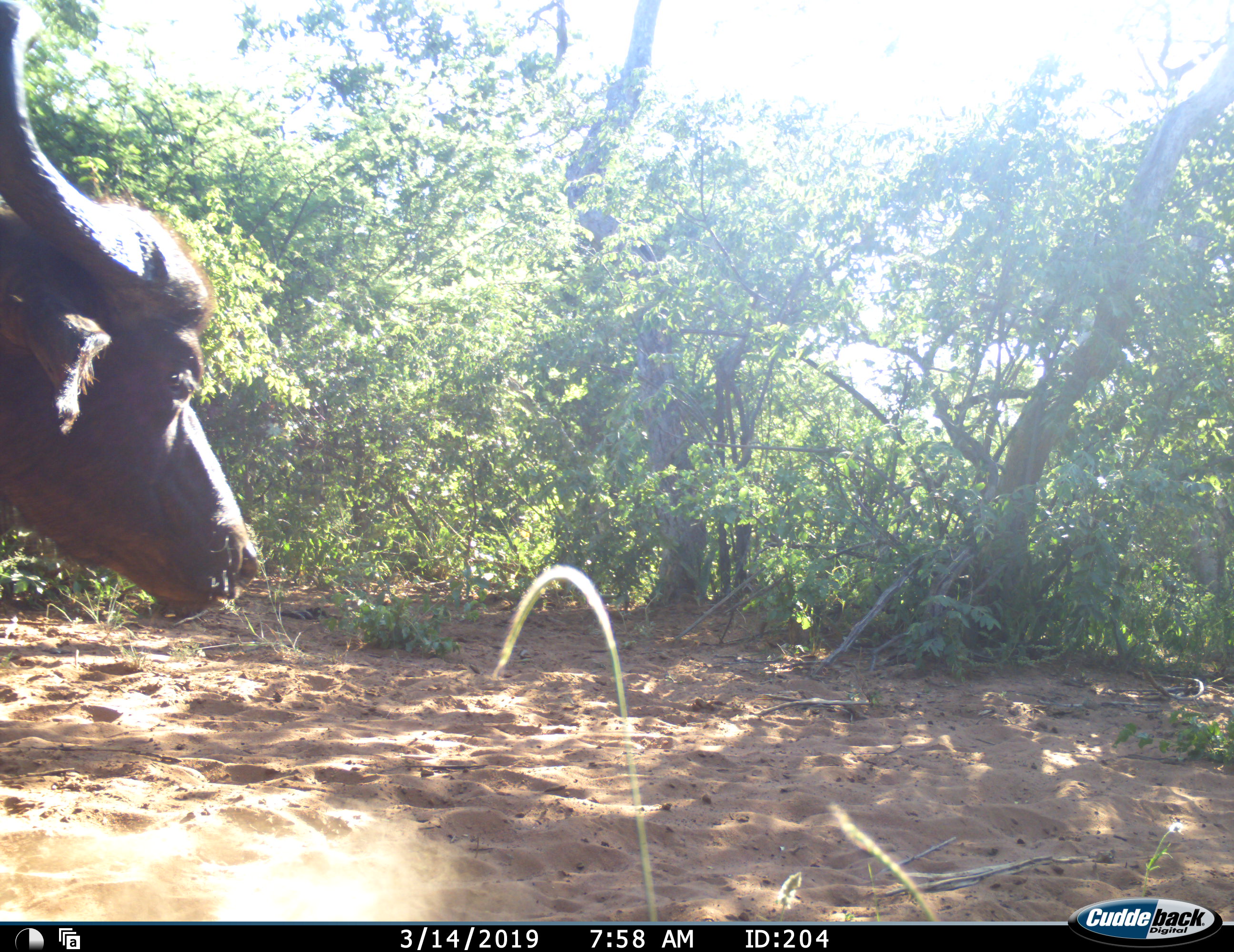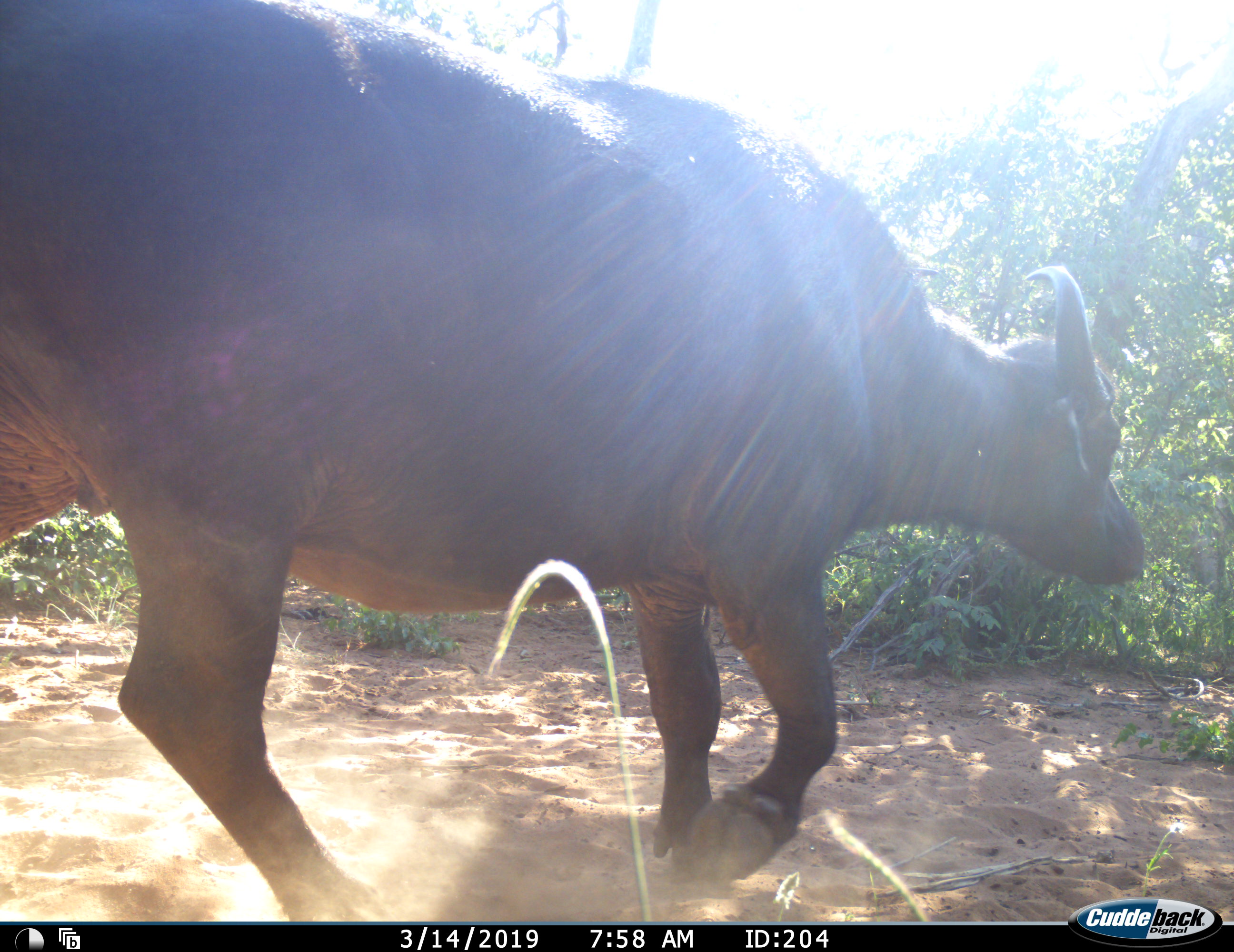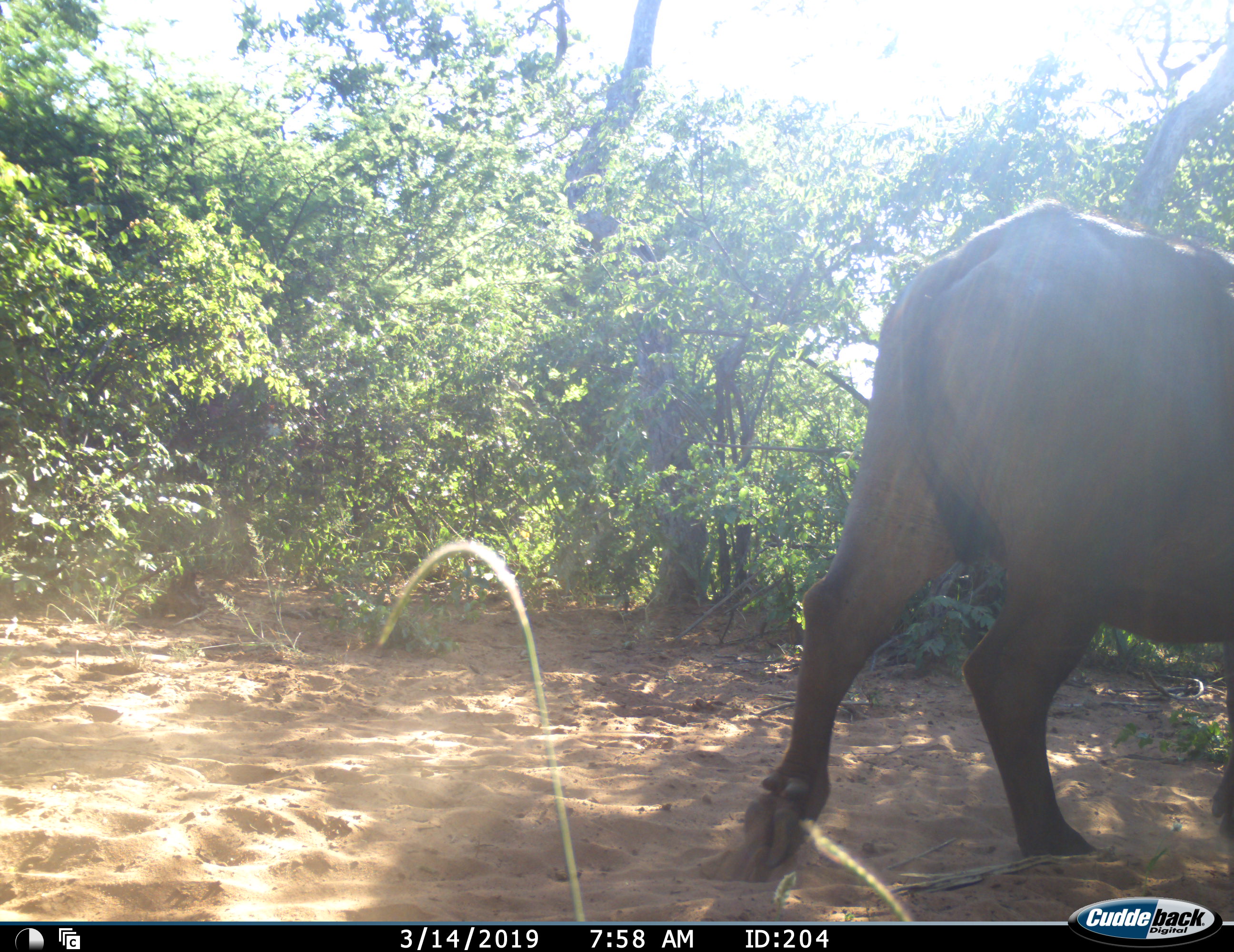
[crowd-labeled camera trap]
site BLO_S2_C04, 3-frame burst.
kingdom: Animalia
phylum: Chordata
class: Mammalia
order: Artiodactyla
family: Bovidae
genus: Syncerus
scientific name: Syncerus caffer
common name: african buffalo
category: buffalo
Buffalo (african buffalo) (Syncerus caffer), count 1. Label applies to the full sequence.